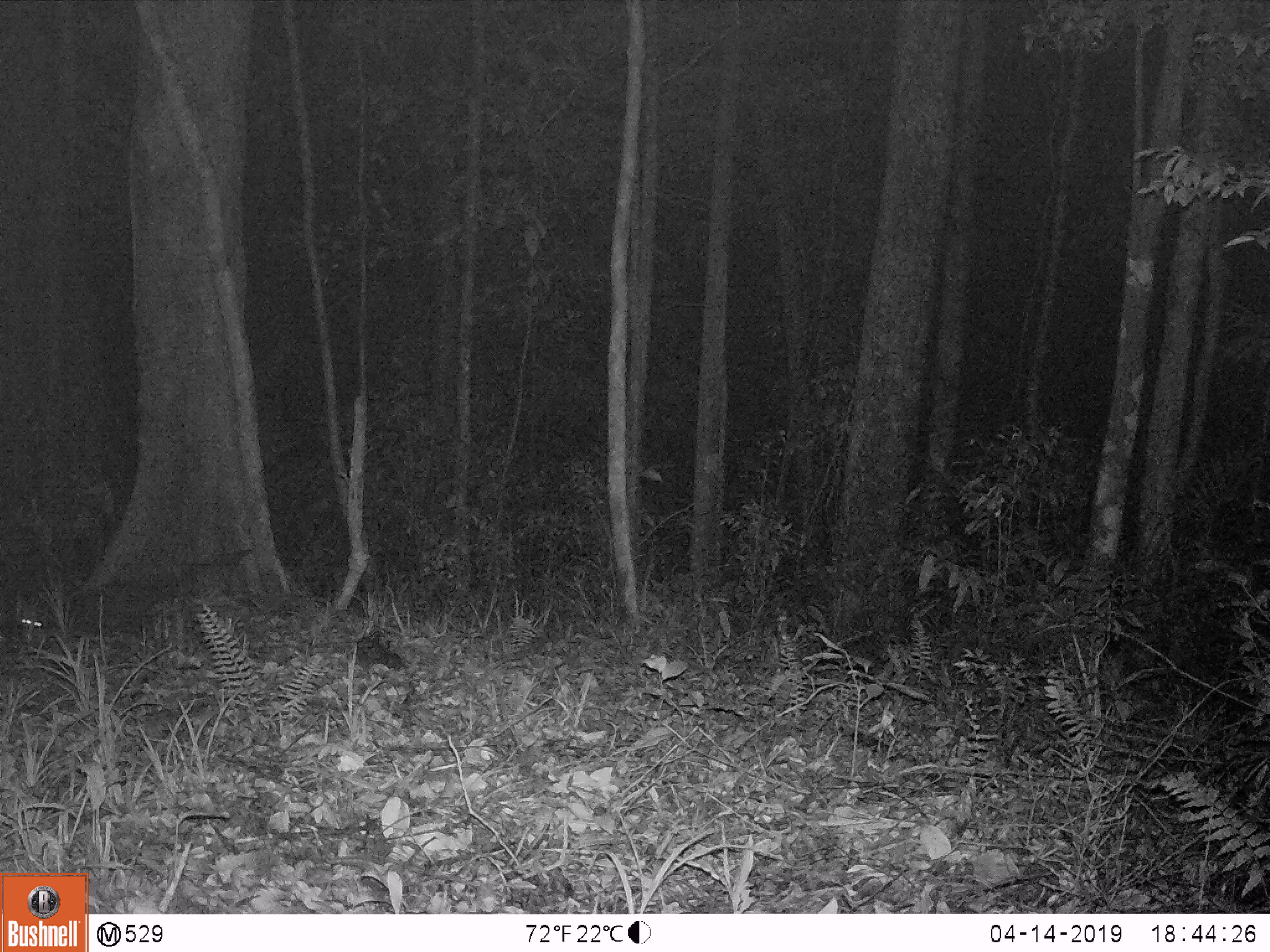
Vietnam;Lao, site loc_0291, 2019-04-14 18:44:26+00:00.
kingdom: Animalia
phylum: Chordata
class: Mammalia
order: Artiodactyla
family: Cervidae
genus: Muntiacus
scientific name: Muntiacus rooseveltorum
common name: roosevelt's muntjac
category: roosevelts muntjac group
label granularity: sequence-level